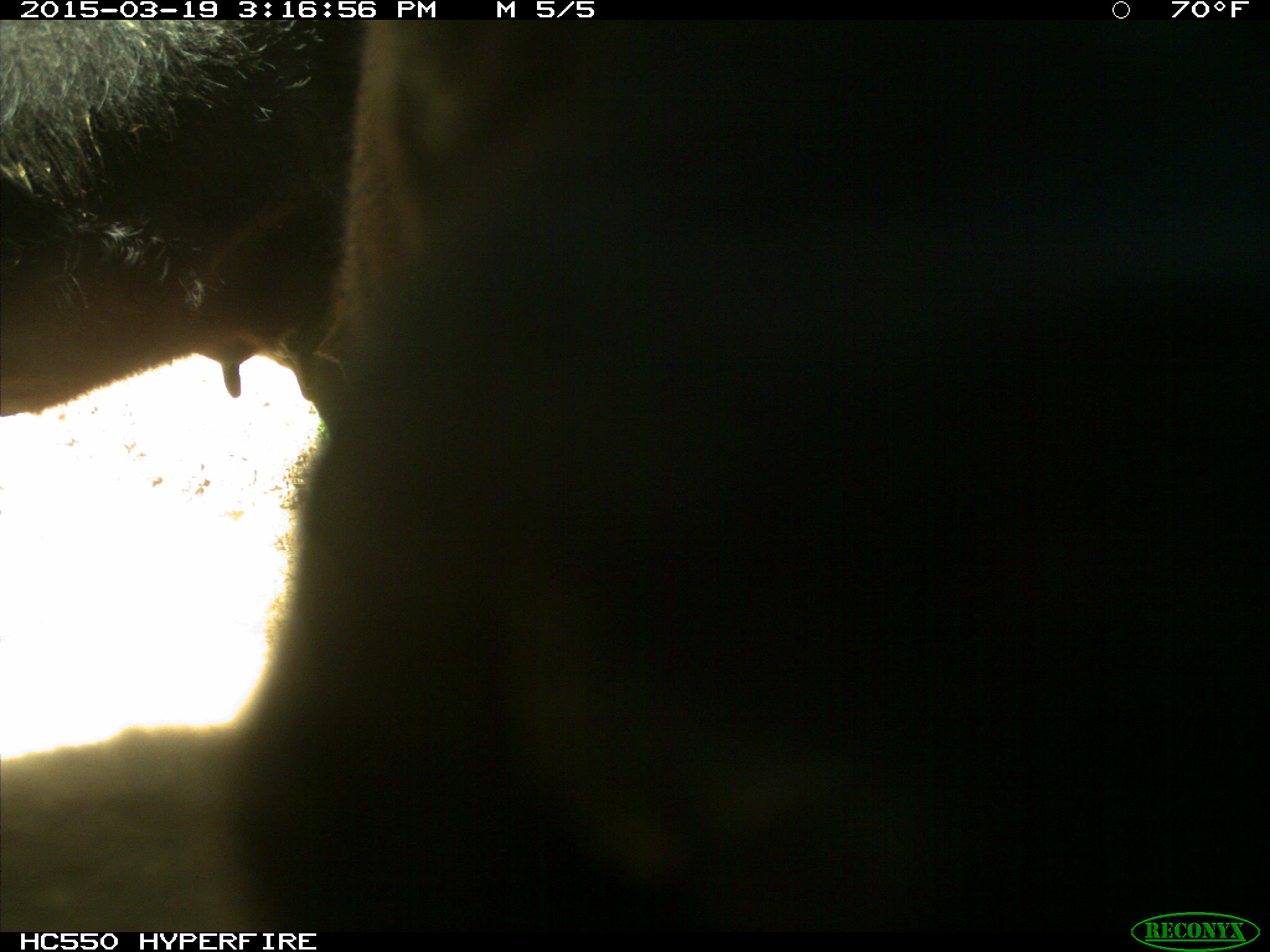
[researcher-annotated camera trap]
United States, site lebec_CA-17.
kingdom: Animalia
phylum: Chordata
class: Mammalia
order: Artiodactyla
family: Bovidae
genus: Bos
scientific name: Bos taurus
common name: domestic cow